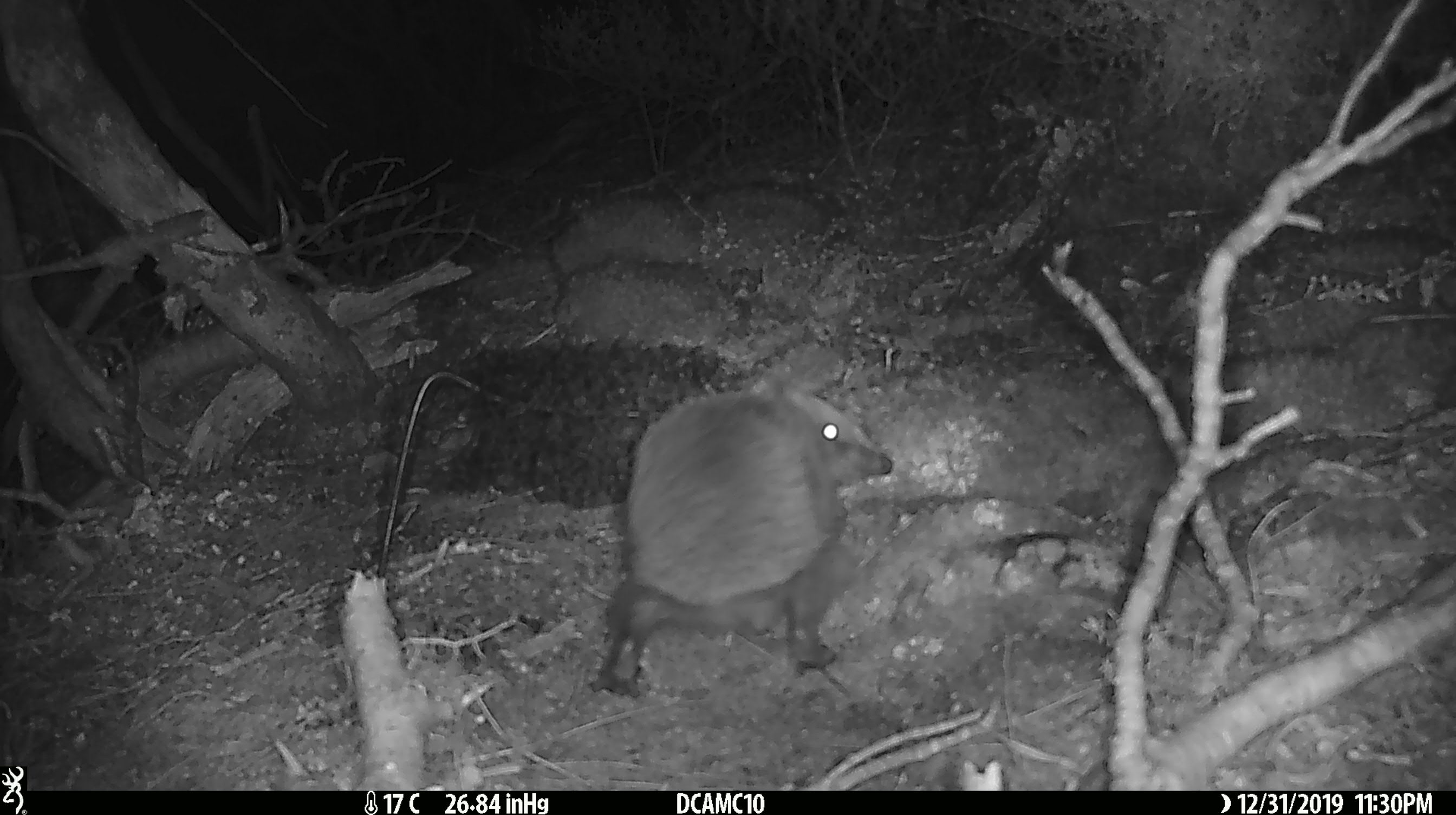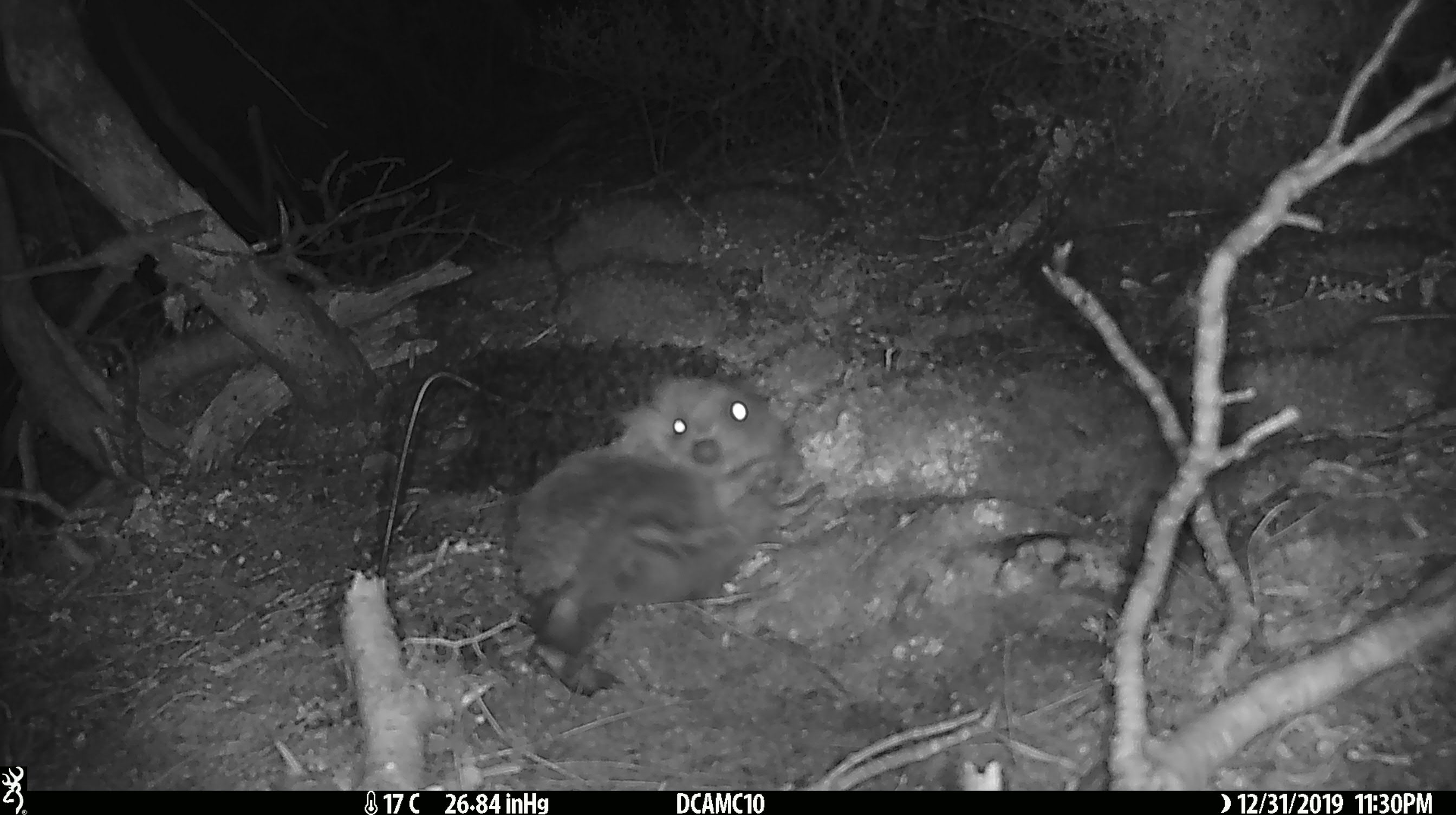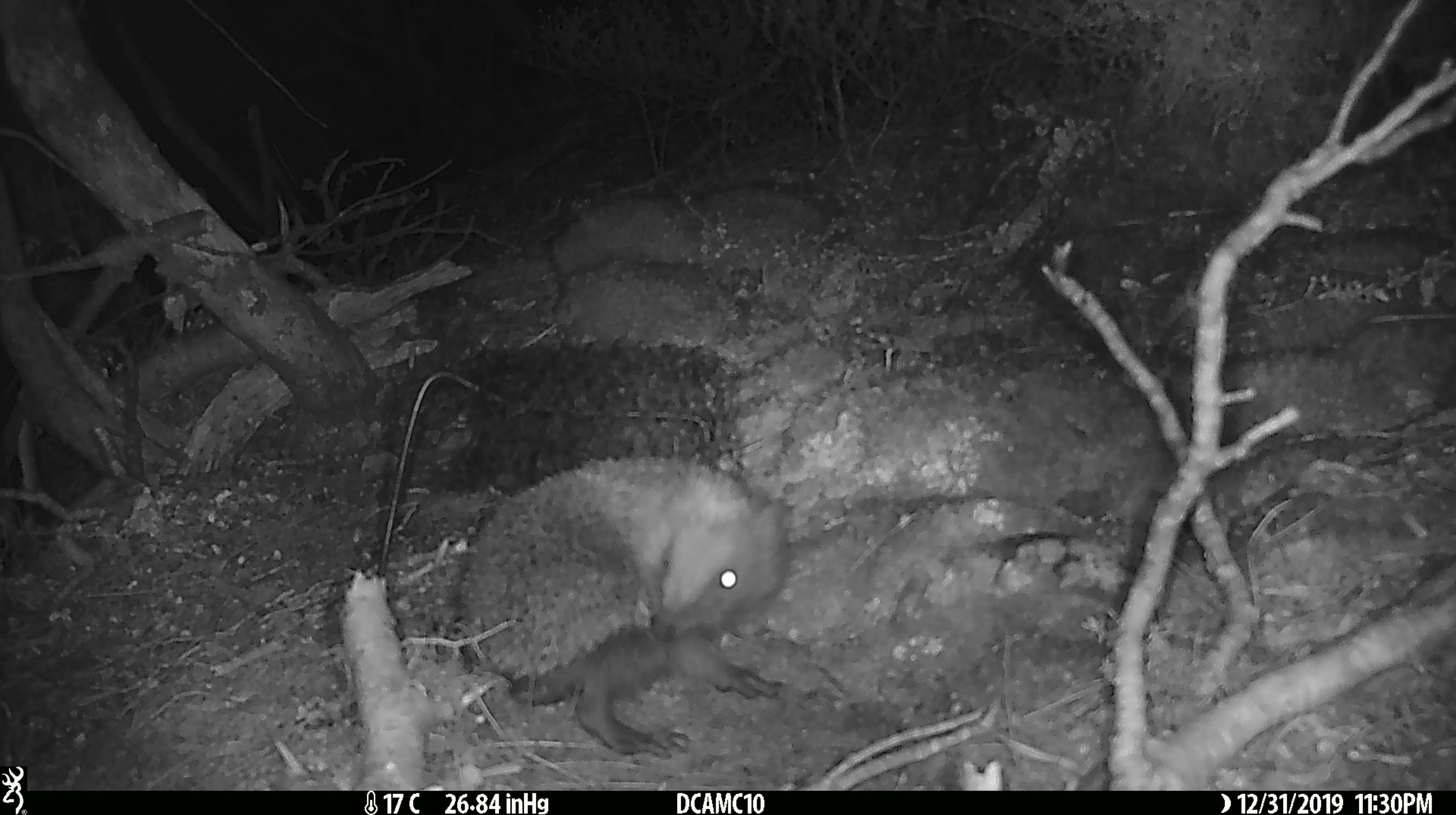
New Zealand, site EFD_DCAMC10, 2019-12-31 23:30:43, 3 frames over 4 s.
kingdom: Animalia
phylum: Chordata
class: Mammalia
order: Eulipotyphla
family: Erinaceidae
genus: Erinaceus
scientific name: Erinaceus europaeus europaeus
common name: european hedgehog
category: hedgehog